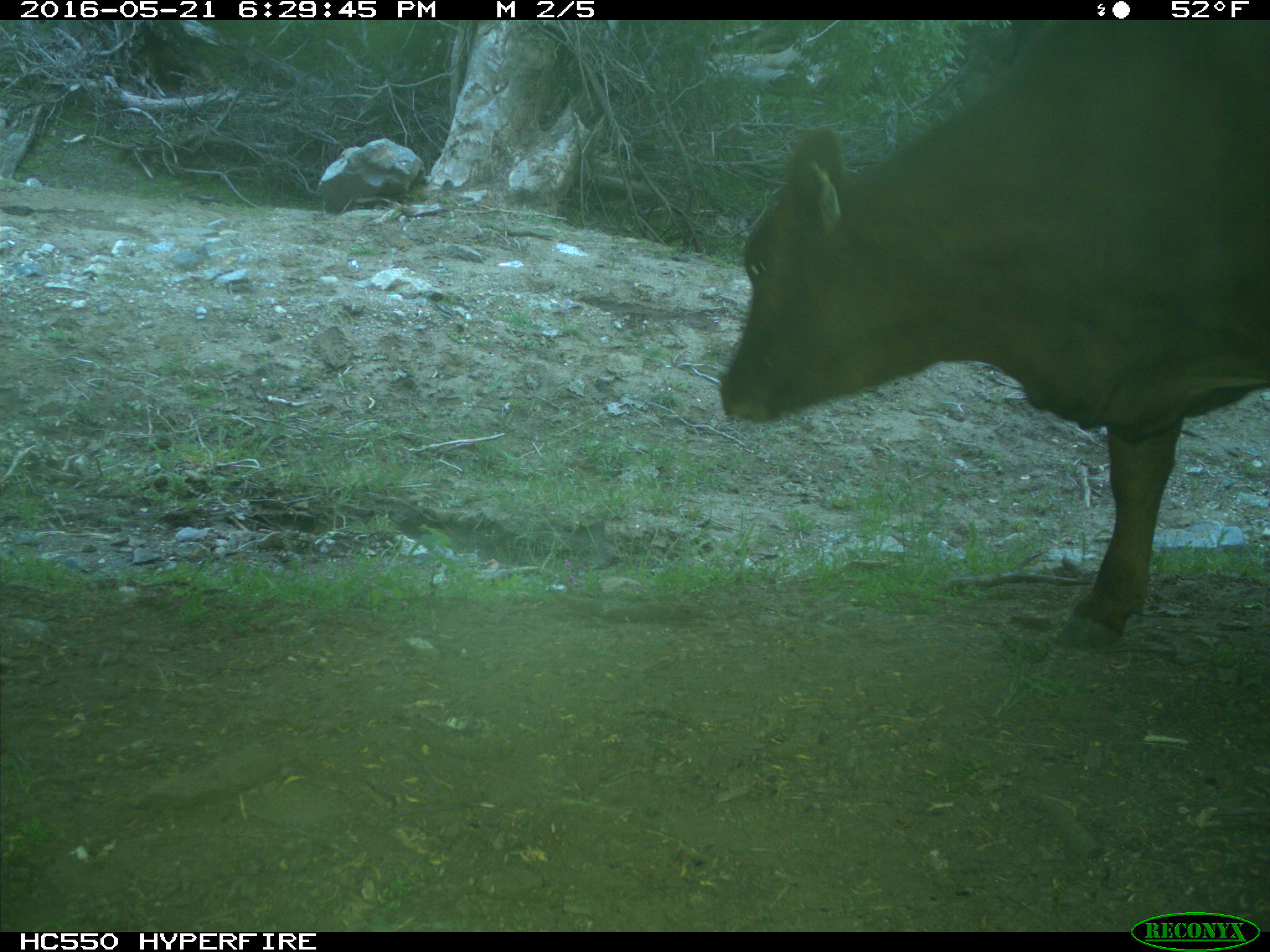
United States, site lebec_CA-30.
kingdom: Animalia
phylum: Chordata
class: Mammalia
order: Artiodactyla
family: Bovidae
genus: Bos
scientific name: Bos taurus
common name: domestic cow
Bos taurus (domestic cow).